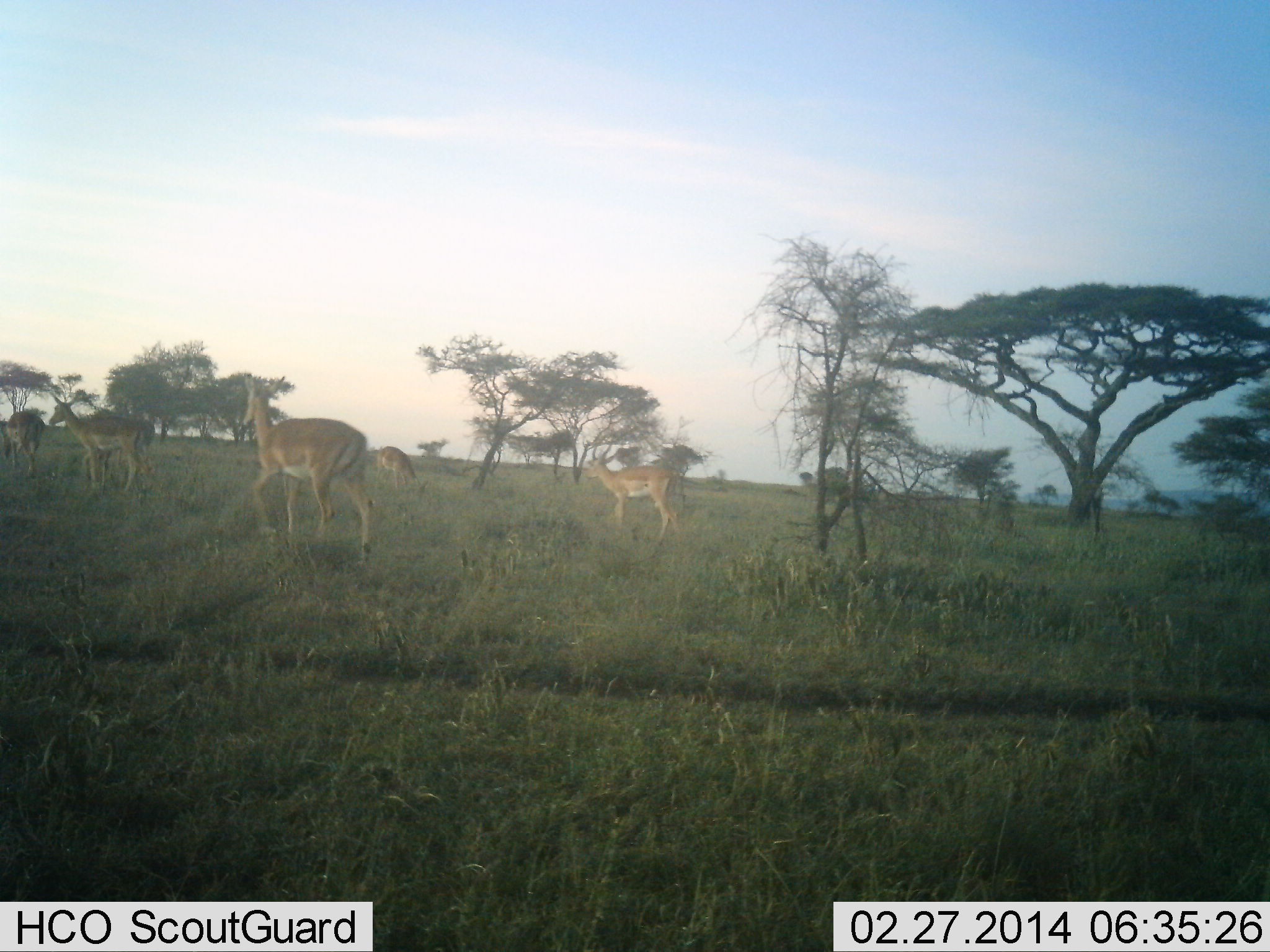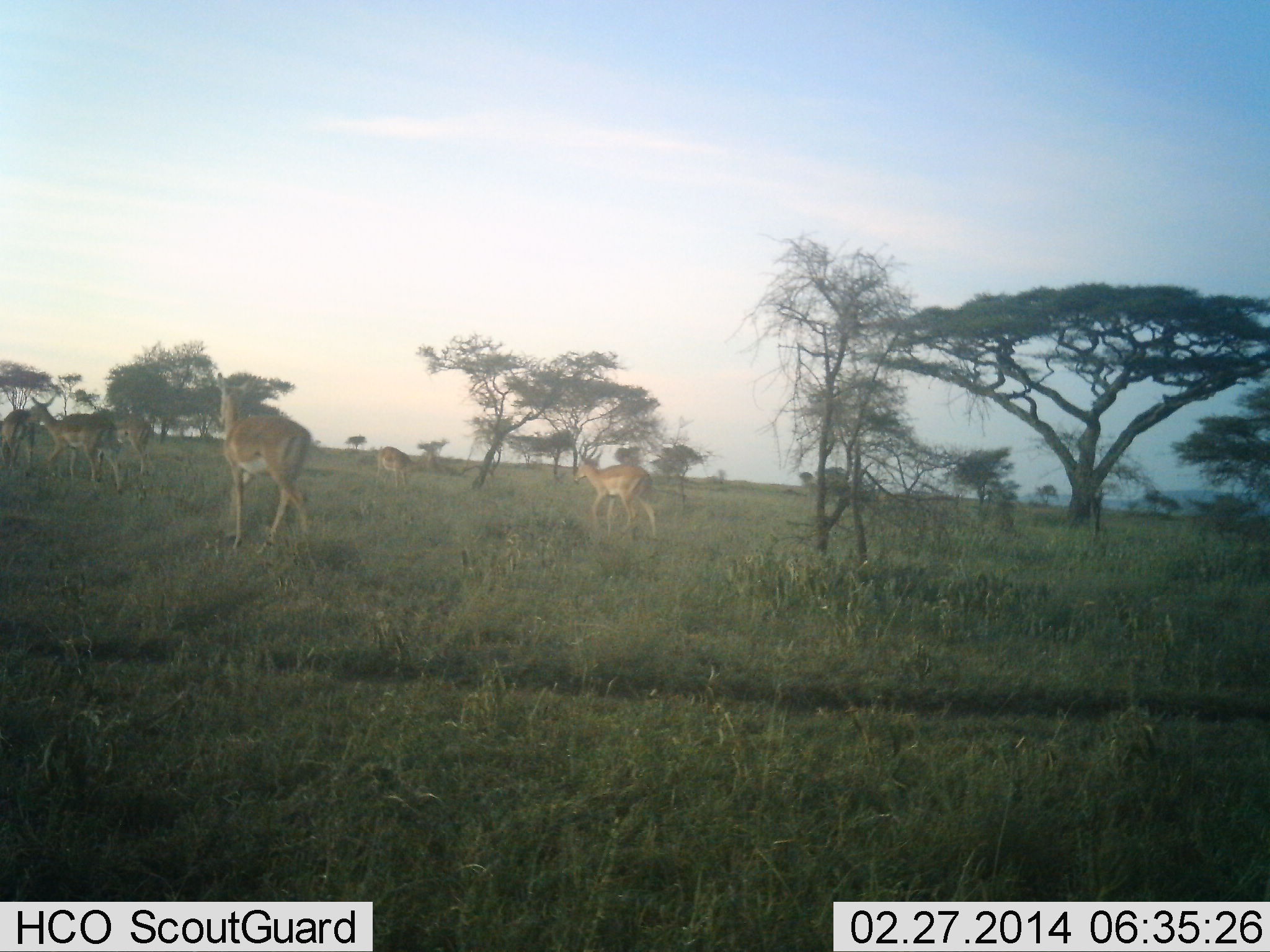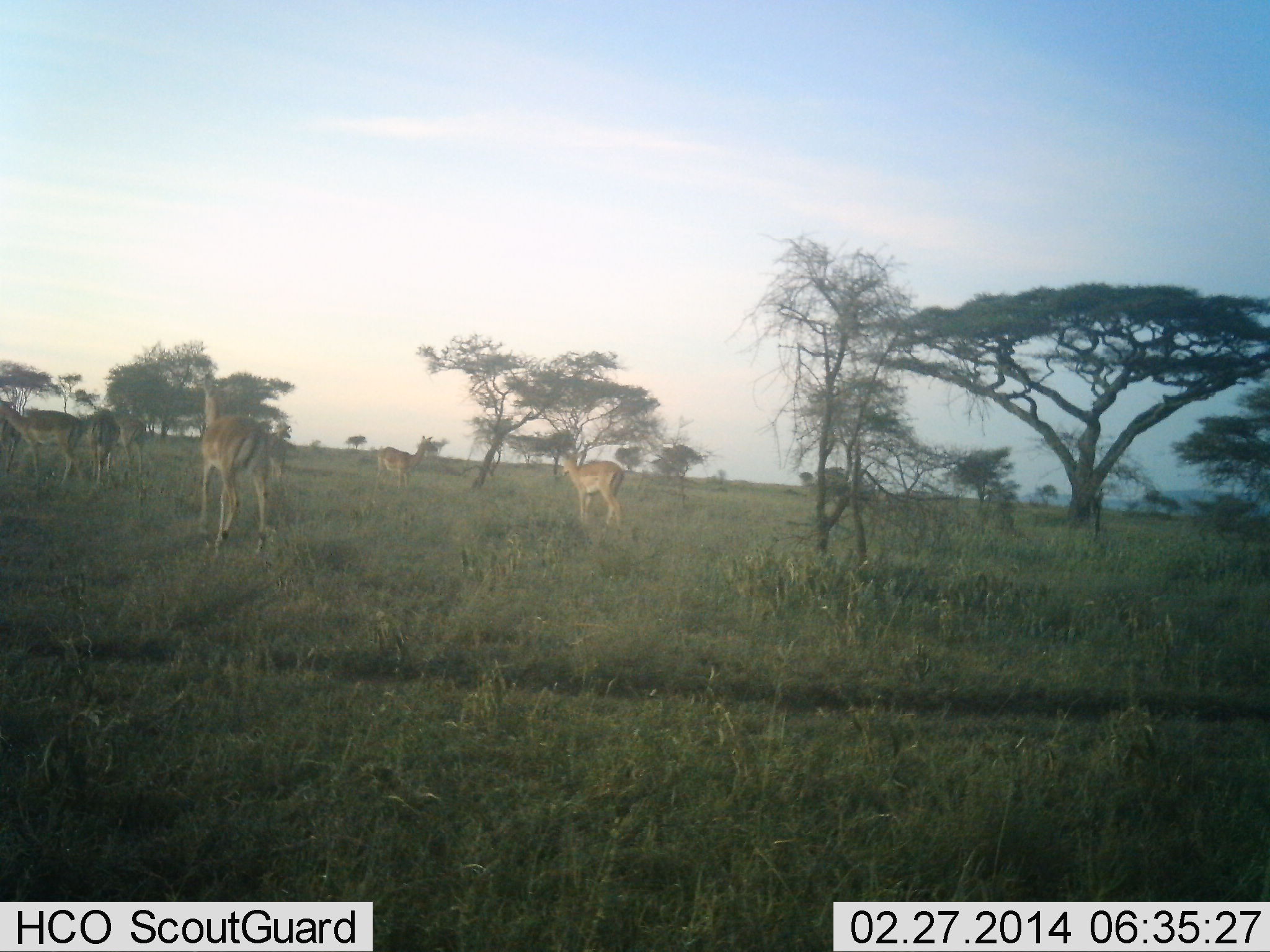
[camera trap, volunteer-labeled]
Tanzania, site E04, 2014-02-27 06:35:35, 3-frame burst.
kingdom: Animalia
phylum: Chordata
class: Mammalia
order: Artiodactyla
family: Bovidae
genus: Aepyceros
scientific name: Aepyceros melampus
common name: impala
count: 7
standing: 0%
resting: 0%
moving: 100%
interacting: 0%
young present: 0%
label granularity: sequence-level